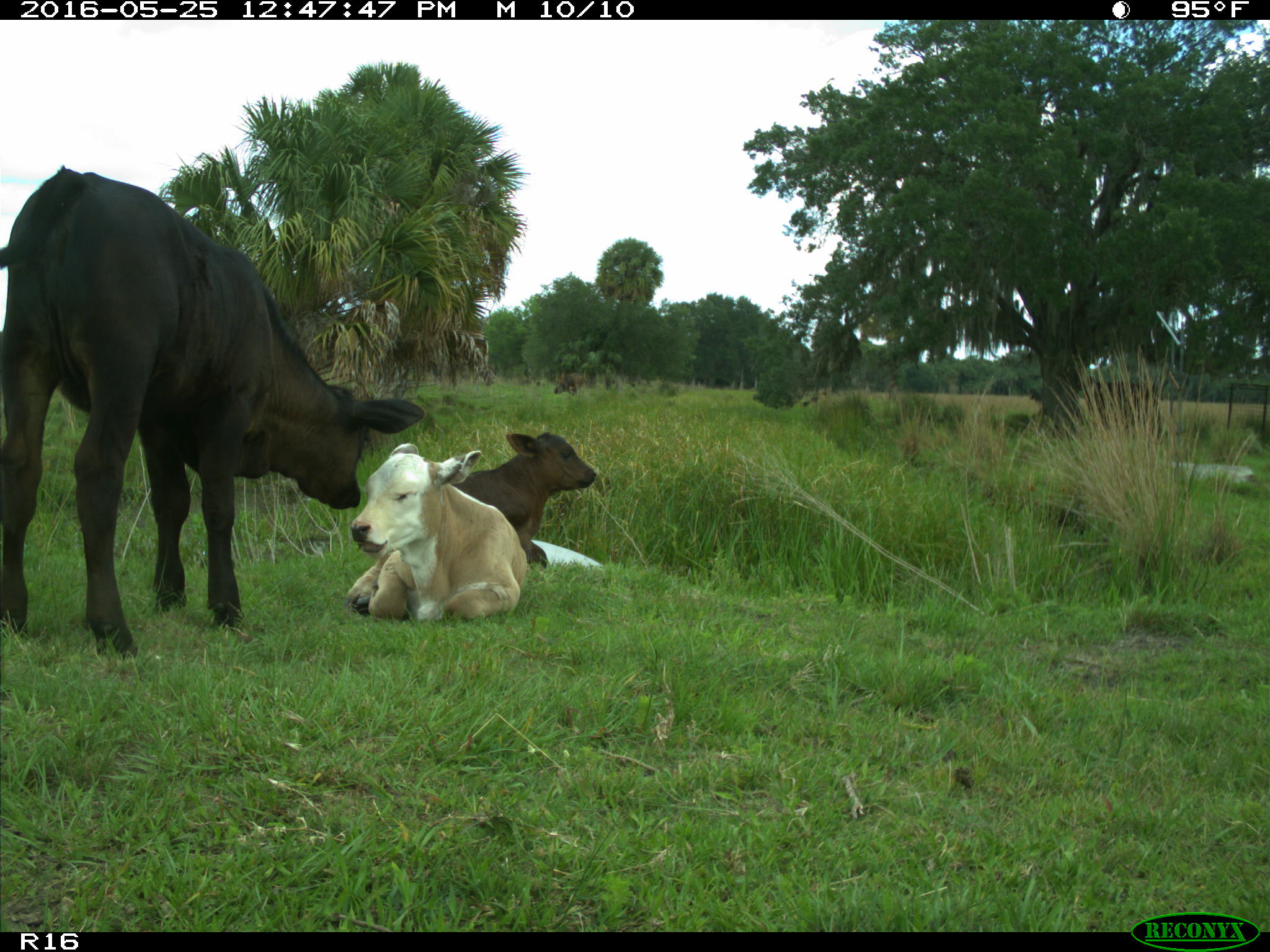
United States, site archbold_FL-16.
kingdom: Animalia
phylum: Chordata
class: Mammalia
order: Artiodactyla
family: Bovidae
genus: Bos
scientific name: Bos taurus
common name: domestic cow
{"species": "Bos taurus (domestic cow)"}